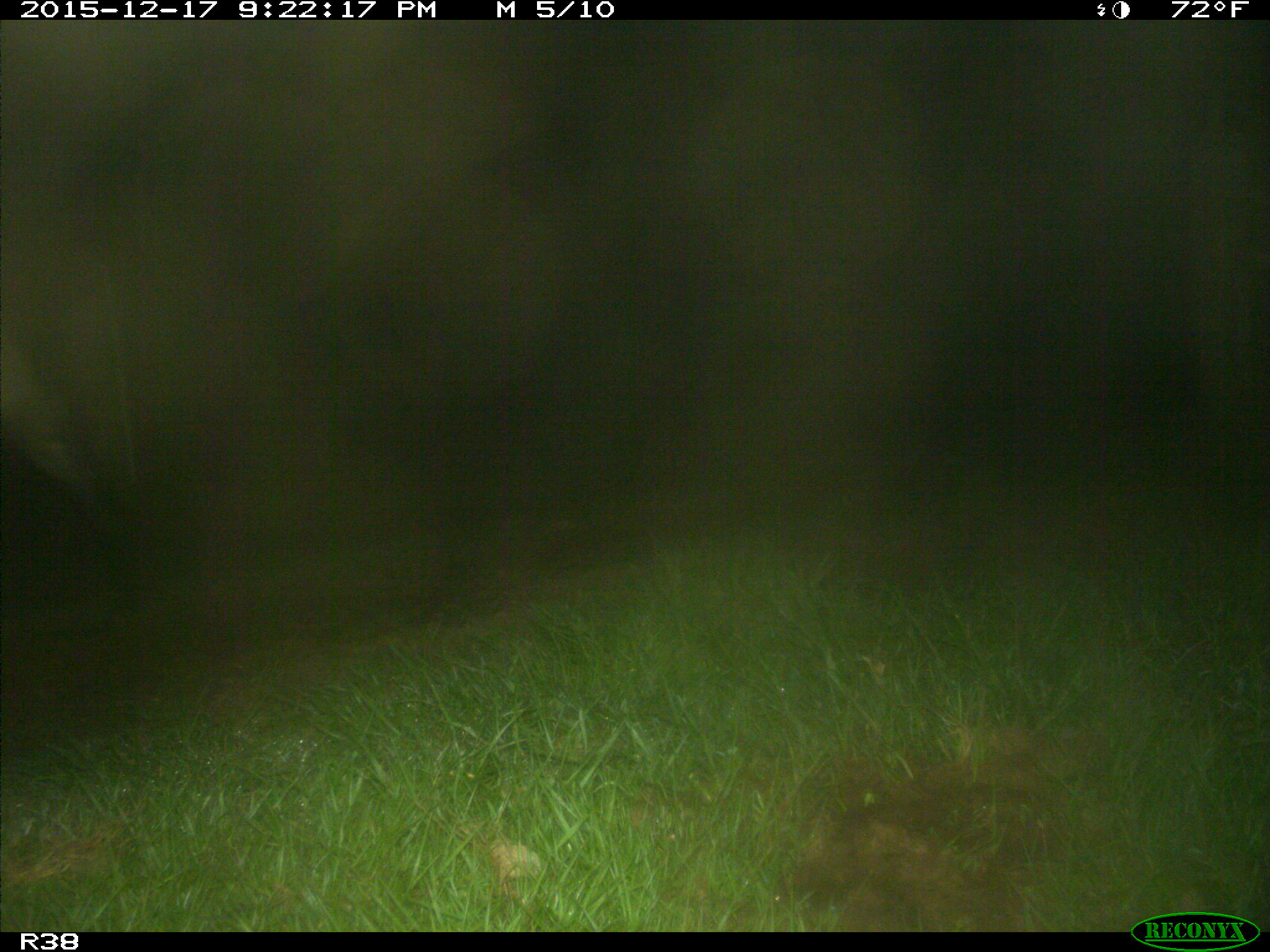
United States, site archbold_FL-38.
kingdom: Animalia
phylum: Chordata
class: Mammalia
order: Artiodactyla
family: Bovidae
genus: Bos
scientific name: Bos taurus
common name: domestic cow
Bos taurus (domestic cow).